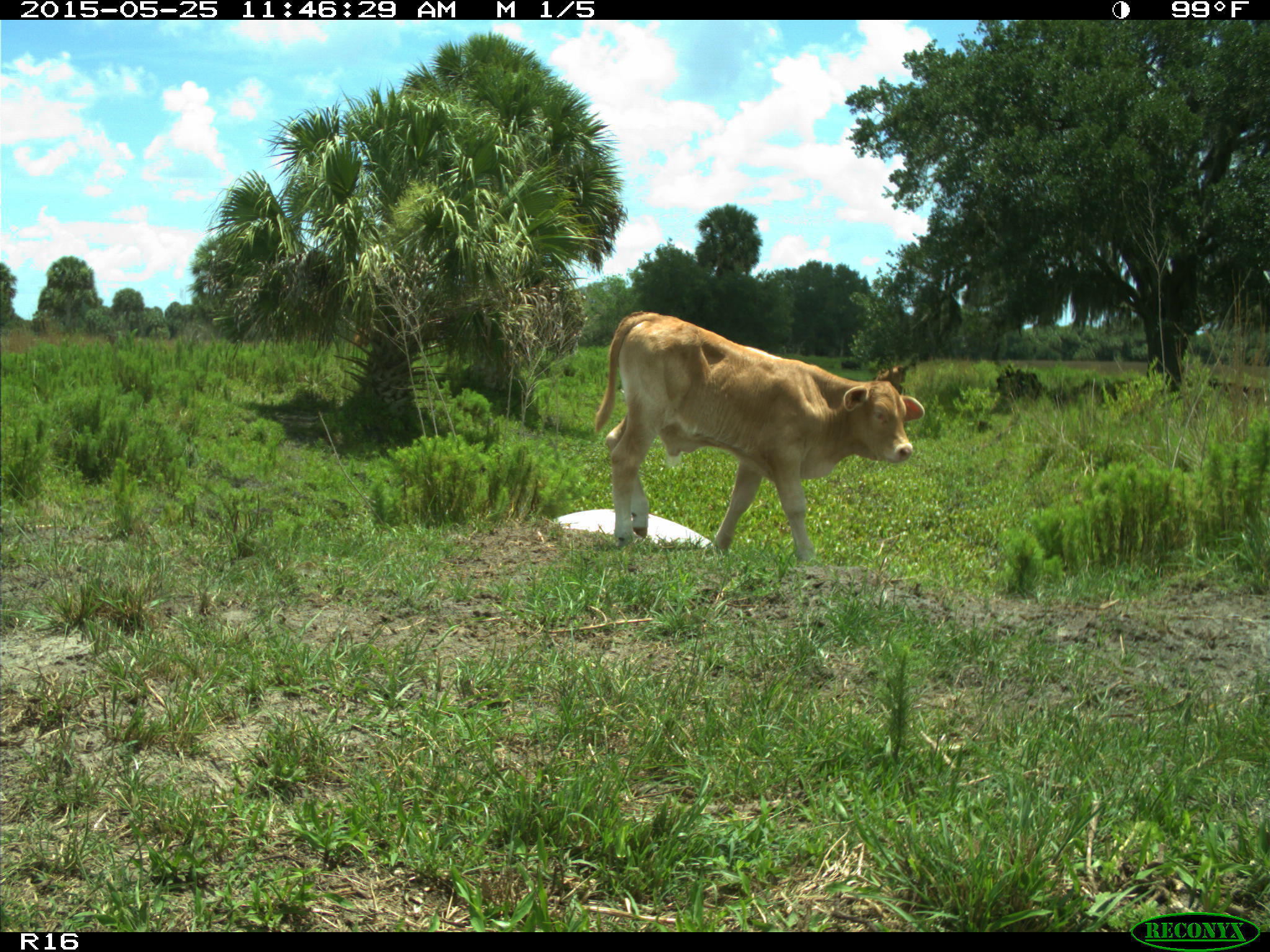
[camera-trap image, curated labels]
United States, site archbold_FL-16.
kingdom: Animalia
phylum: Chordata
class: Mammalia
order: Artiodactyla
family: Bovidae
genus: Bos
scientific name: Bos taurus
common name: domestic cow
Bos taurus (domestic cow).